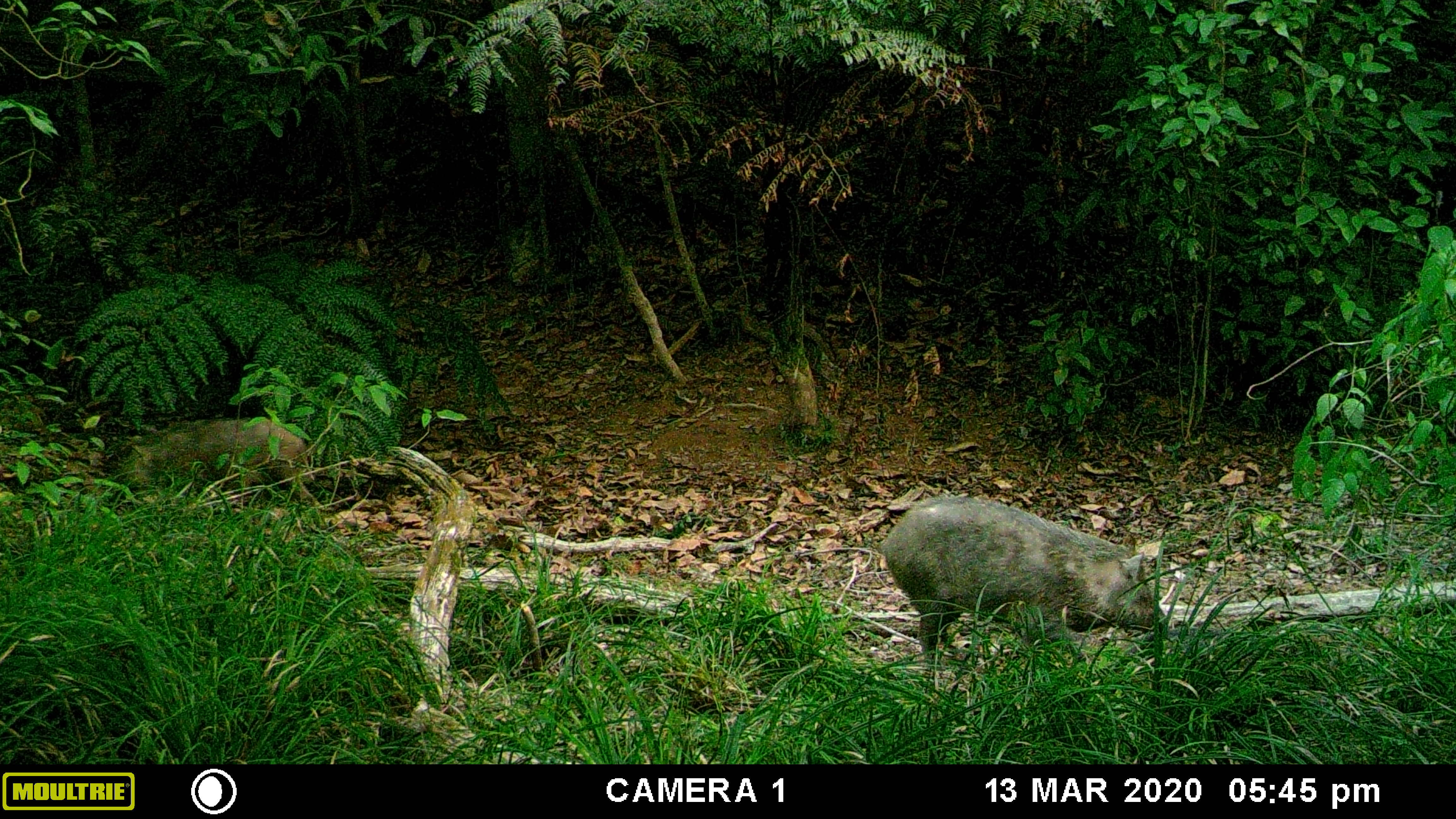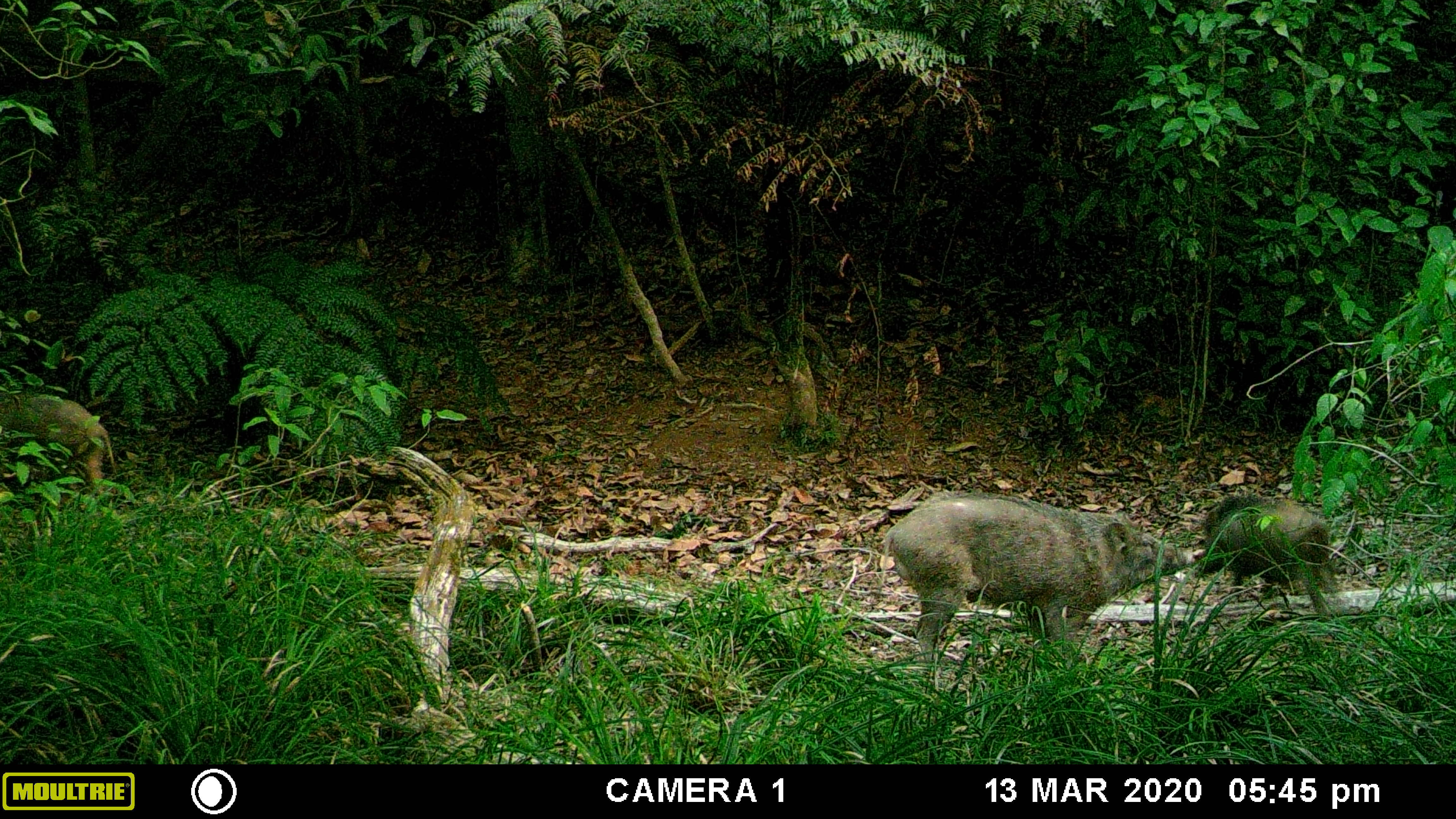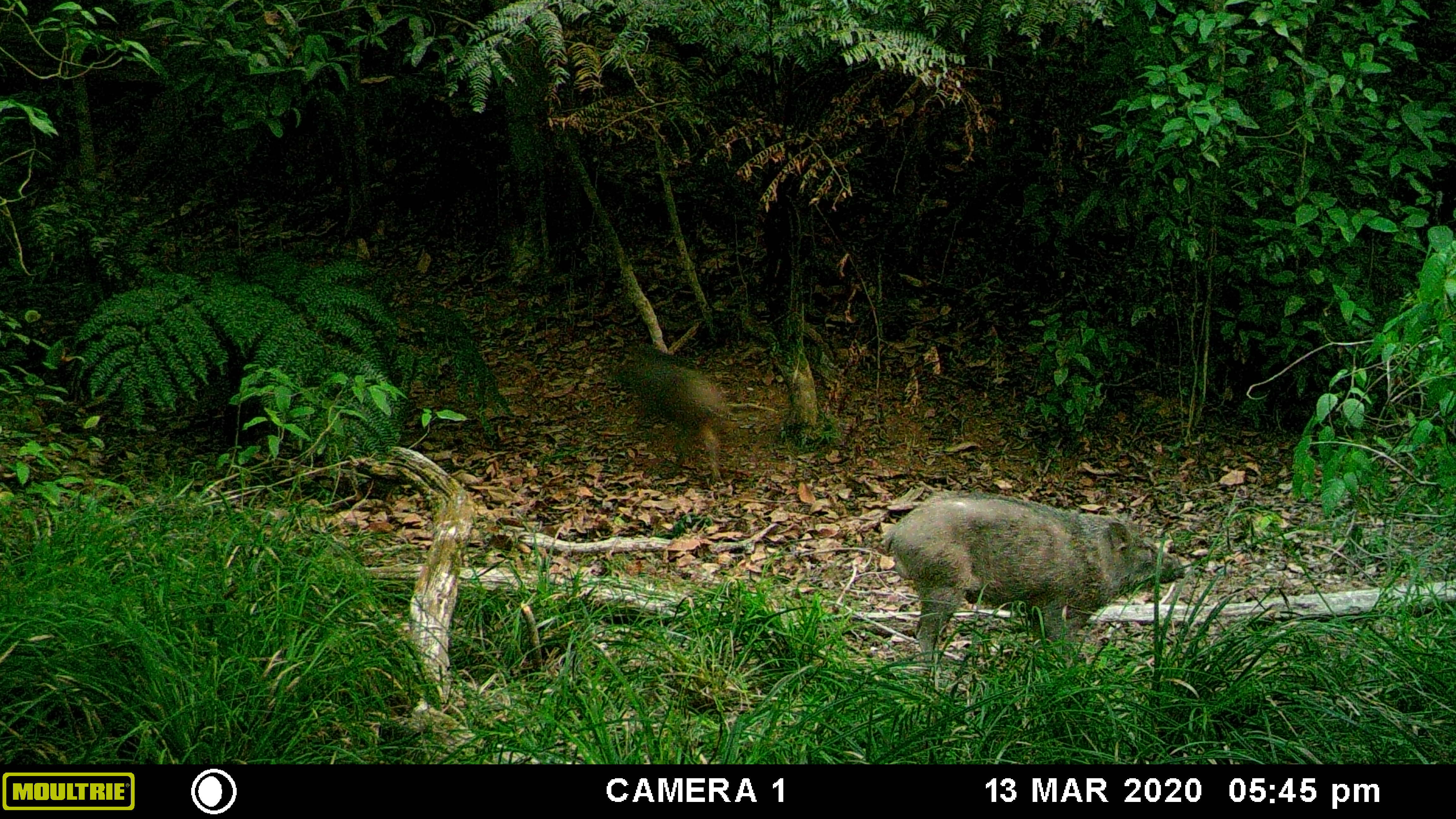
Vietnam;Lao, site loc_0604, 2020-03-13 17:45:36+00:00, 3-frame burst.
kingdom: Animalia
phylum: Chordata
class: Mammalia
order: Artiodactyla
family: Suidae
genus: Sus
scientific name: Sus scrofa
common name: eurasian wild pig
Eurasian wild pig (Sus scrofa). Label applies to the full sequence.